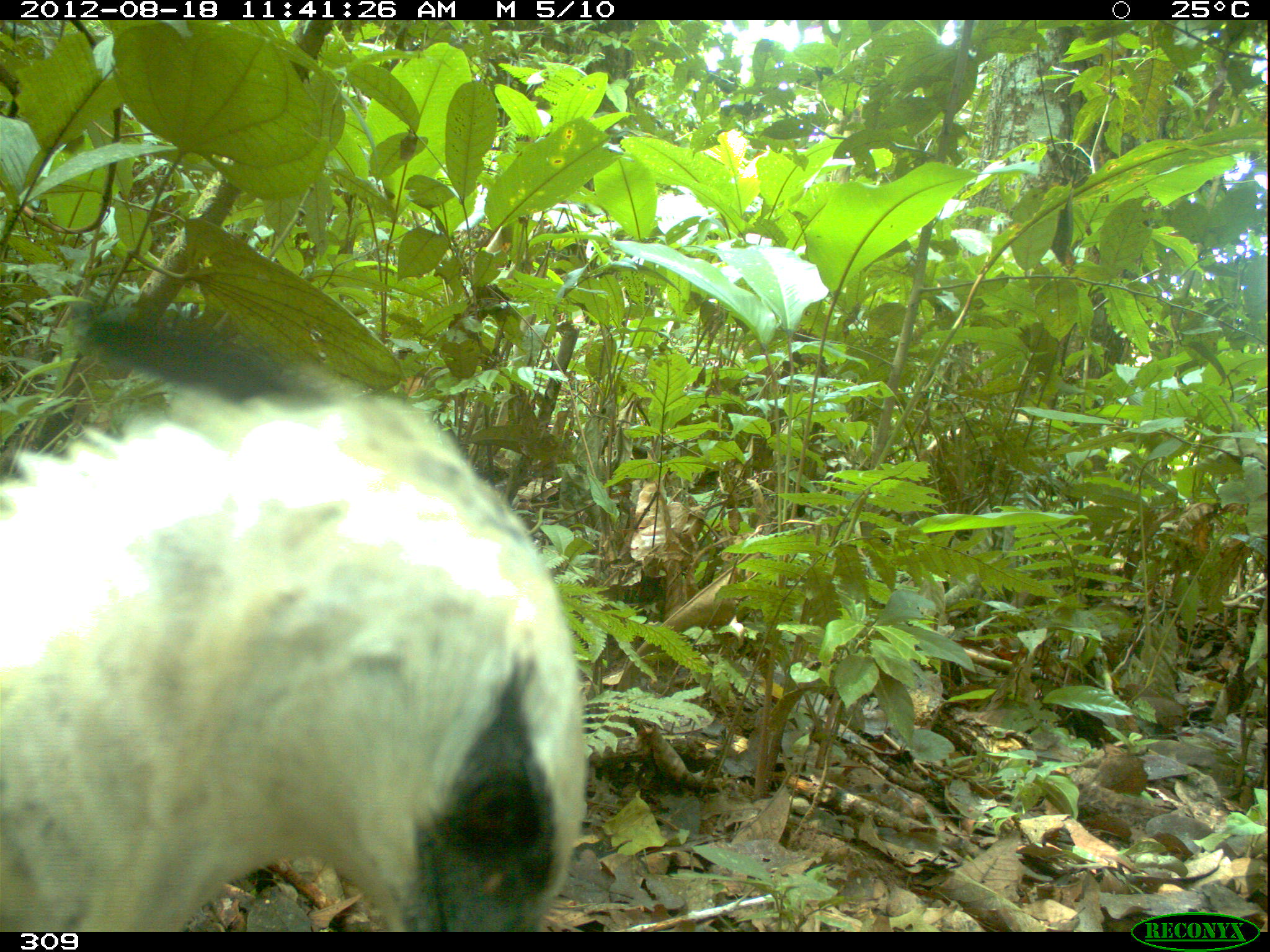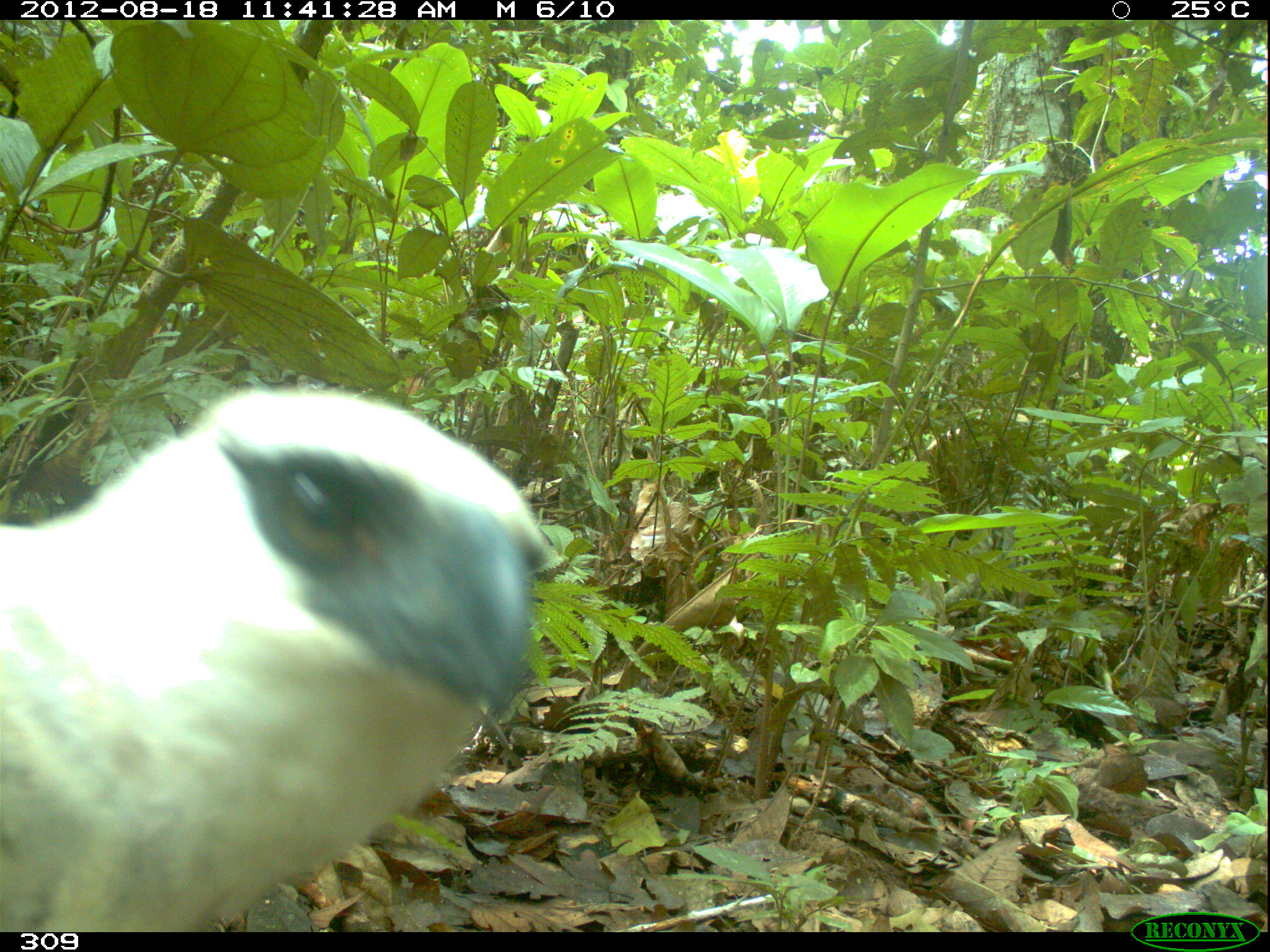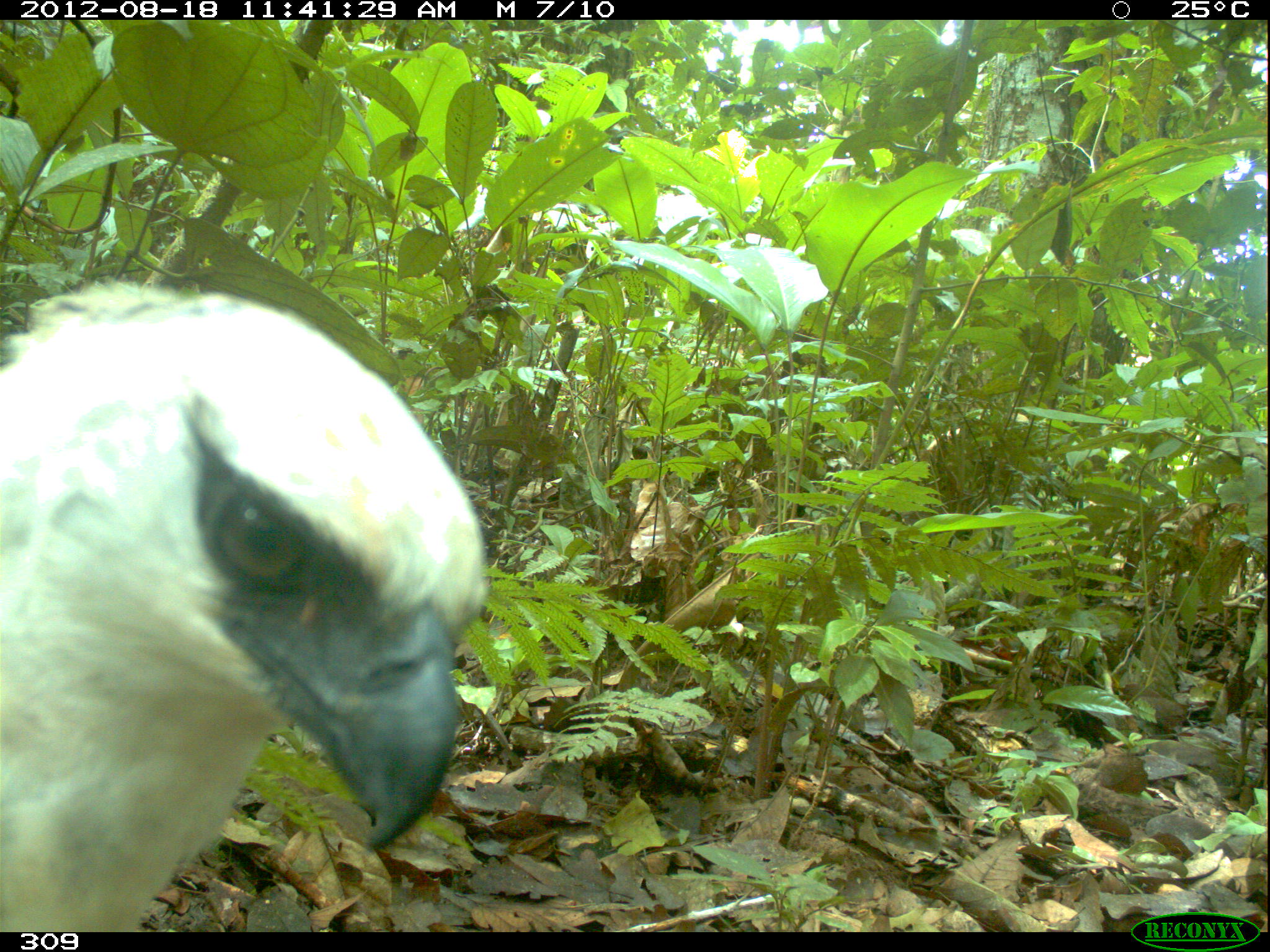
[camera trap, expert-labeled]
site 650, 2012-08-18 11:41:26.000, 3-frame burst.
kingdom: Animalia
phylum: Chordata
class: Aves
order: Accipitriformes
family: Accipitridae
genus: Morphnus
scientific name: Morphnus guianensis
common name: crested eagle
Morphnus guianensis (crested eagle).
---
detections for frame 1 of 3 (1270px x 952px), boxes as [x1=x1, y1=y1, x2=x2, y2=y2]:
morphnus guianensis: [x1=0, y1=302, x2=590, y2=932]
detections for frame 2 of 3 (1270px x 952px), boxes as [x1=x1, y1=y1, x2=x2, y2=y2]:
morphnus guianensis: [x1=0, y1=383, x2=549, y2=931]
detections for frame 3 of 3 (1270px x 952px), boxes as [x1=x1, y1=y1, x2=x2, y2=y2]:
morphnus guianensis: [x1=0, y1=281, x2=489, y2=932]